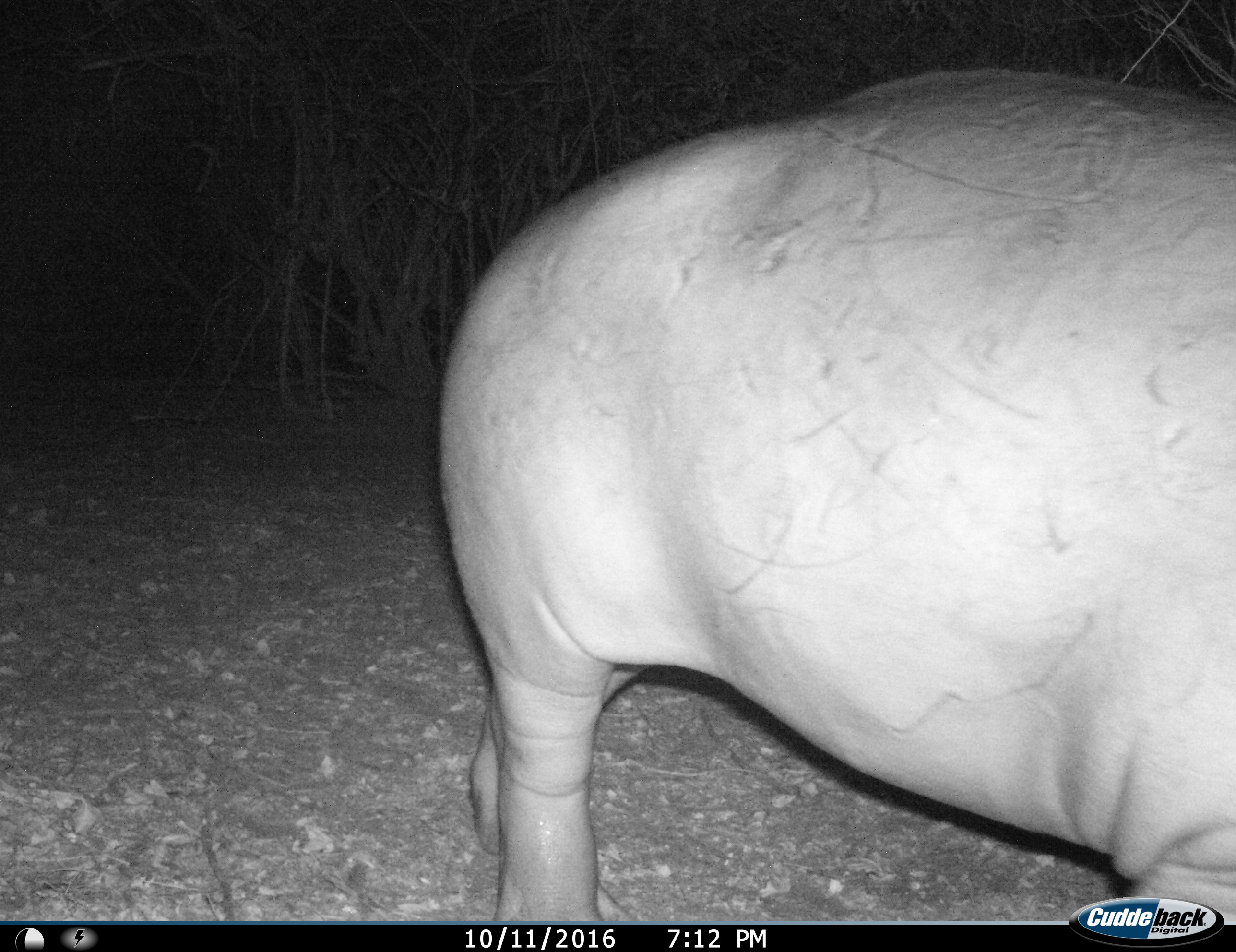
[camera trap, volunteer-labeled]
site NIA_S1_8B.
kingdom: Animalia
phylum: Chordata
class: Mammalia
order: Artiodactyla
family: Hippopotamidae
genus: Hippopotamus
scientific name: Hippopotamus amphibius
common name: hippopotamus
Hippopotamus (Hippopotamus amphibius), count 1. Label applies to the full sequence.